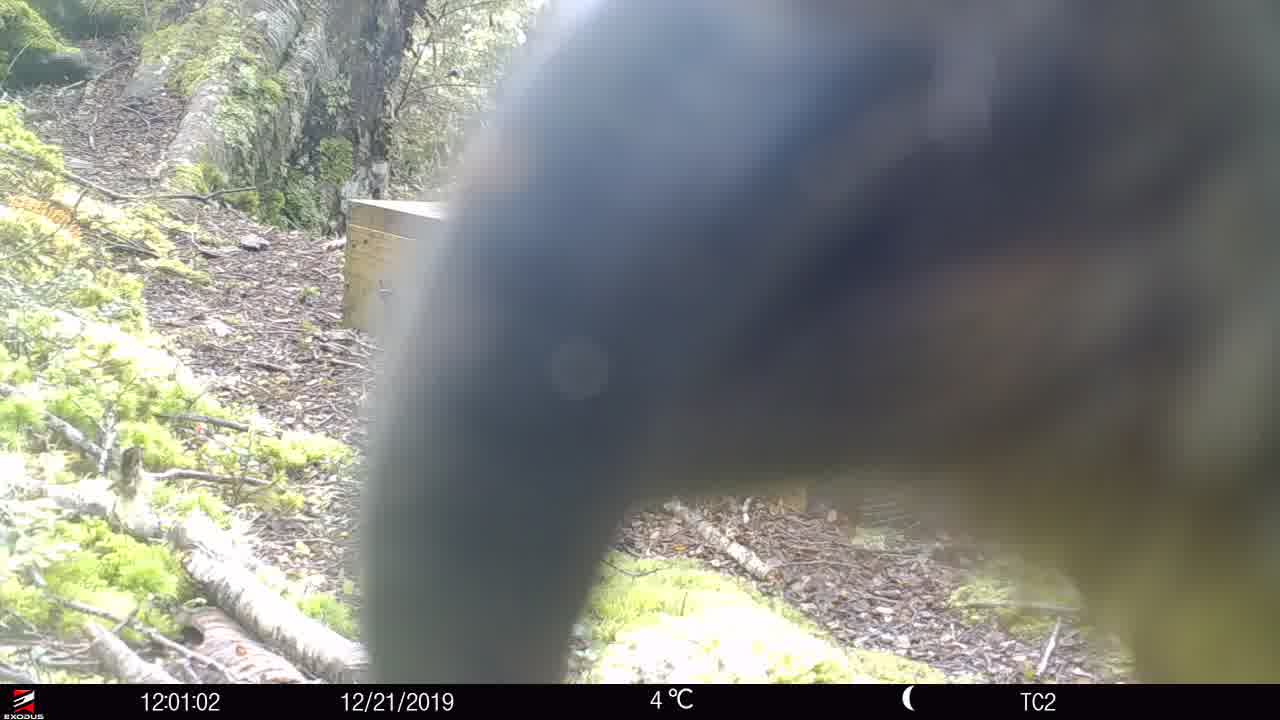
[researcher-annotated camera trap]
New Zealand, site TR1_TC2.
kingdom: Animalia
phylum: Chordata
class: Aves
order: Psittaciformes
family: Strigopidae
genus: Nestor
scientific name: Nestor notabilis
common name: kea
Kea (Nestor notabilis).